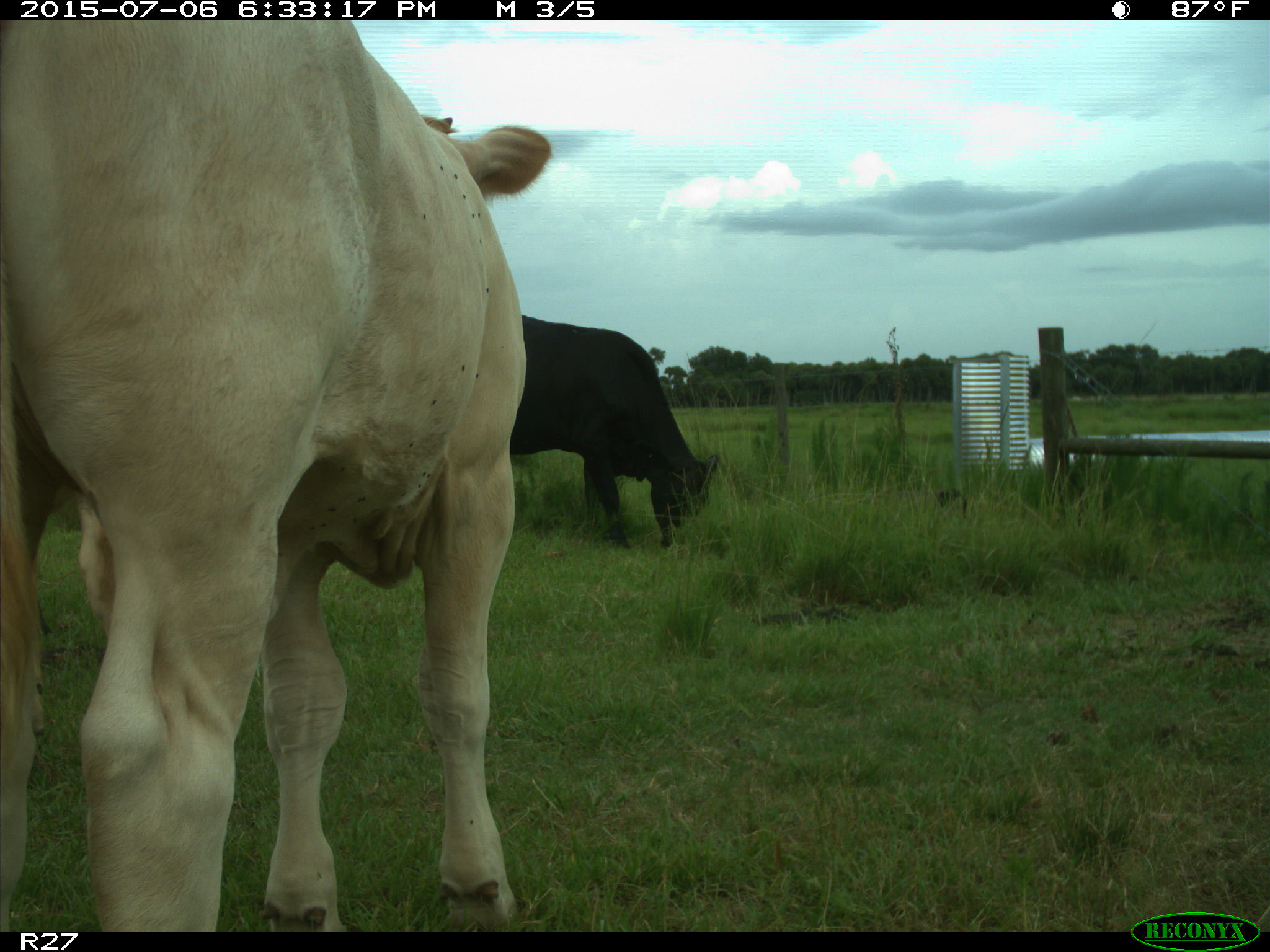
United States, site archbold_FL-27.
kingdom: Animalia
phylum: Chordata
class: Mammalia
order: Artiodactyla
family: Bovidae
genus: Bos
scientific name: Bos taurus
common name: domestic cow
Bos taurus (domestic cow).